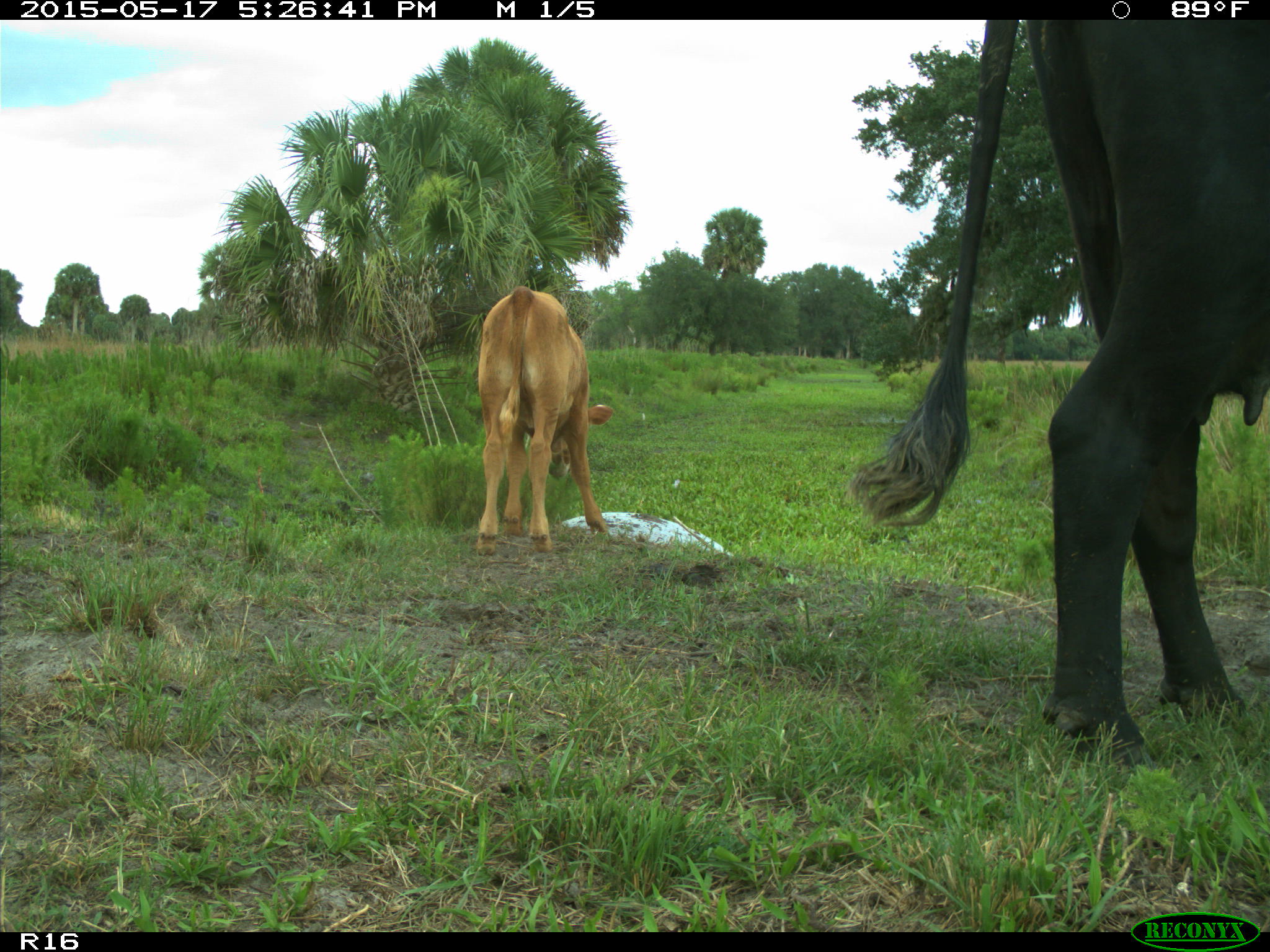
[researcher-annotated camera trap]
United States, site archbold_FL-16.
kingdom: Animalia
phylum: Chordata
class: Mammalia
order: Artiodactyla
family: Bovidae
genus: Bos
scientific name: Bos taurus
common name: domestic cow